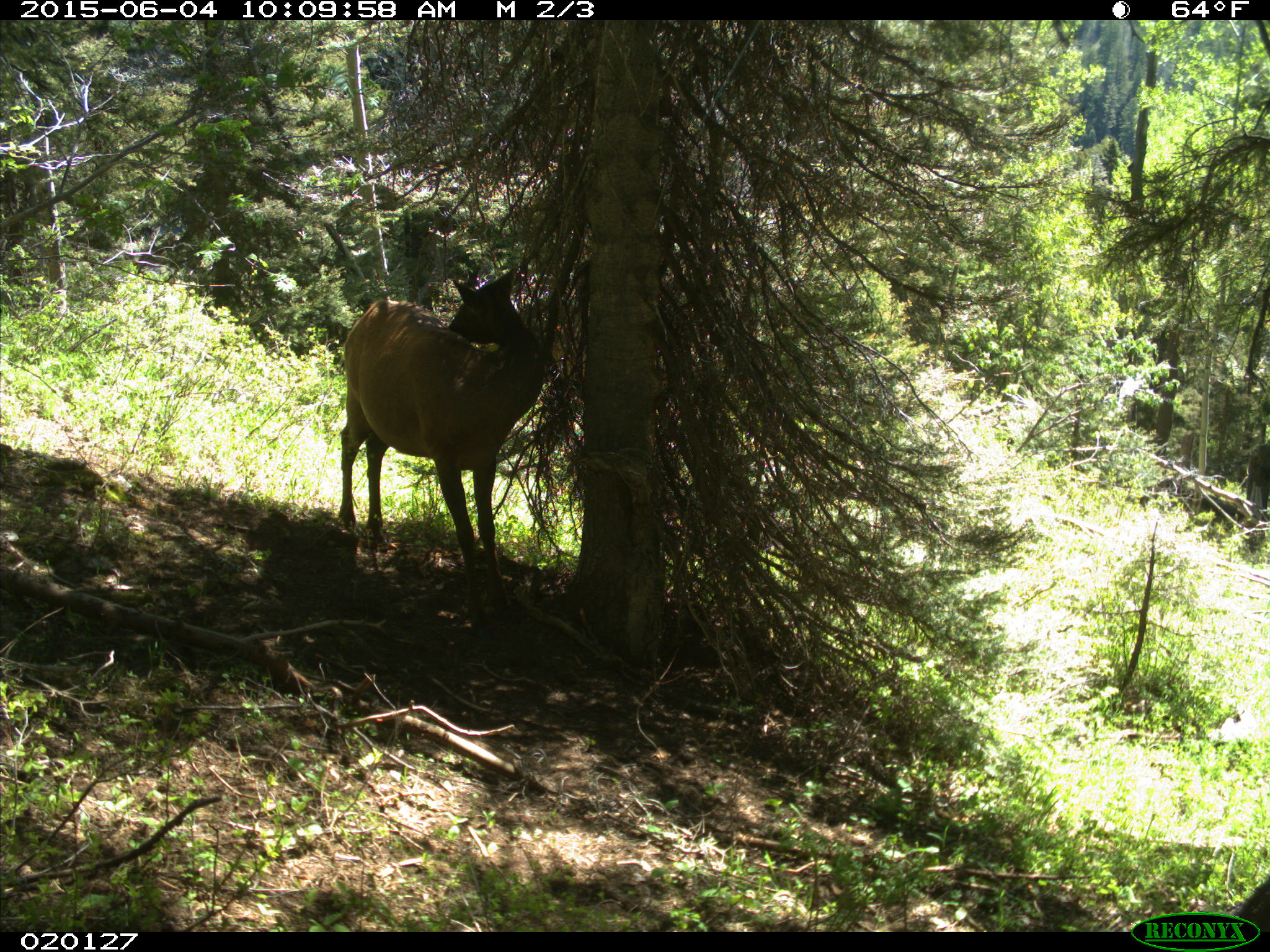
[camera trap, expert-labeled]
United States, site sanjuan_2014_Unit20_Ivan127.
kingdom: Animalia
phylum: Chordata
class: Mammalia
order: Artiodactyla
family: Cervidae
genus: Cervus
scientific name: Cervus elaphus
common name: red deer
Cervus elaphus (red deer).